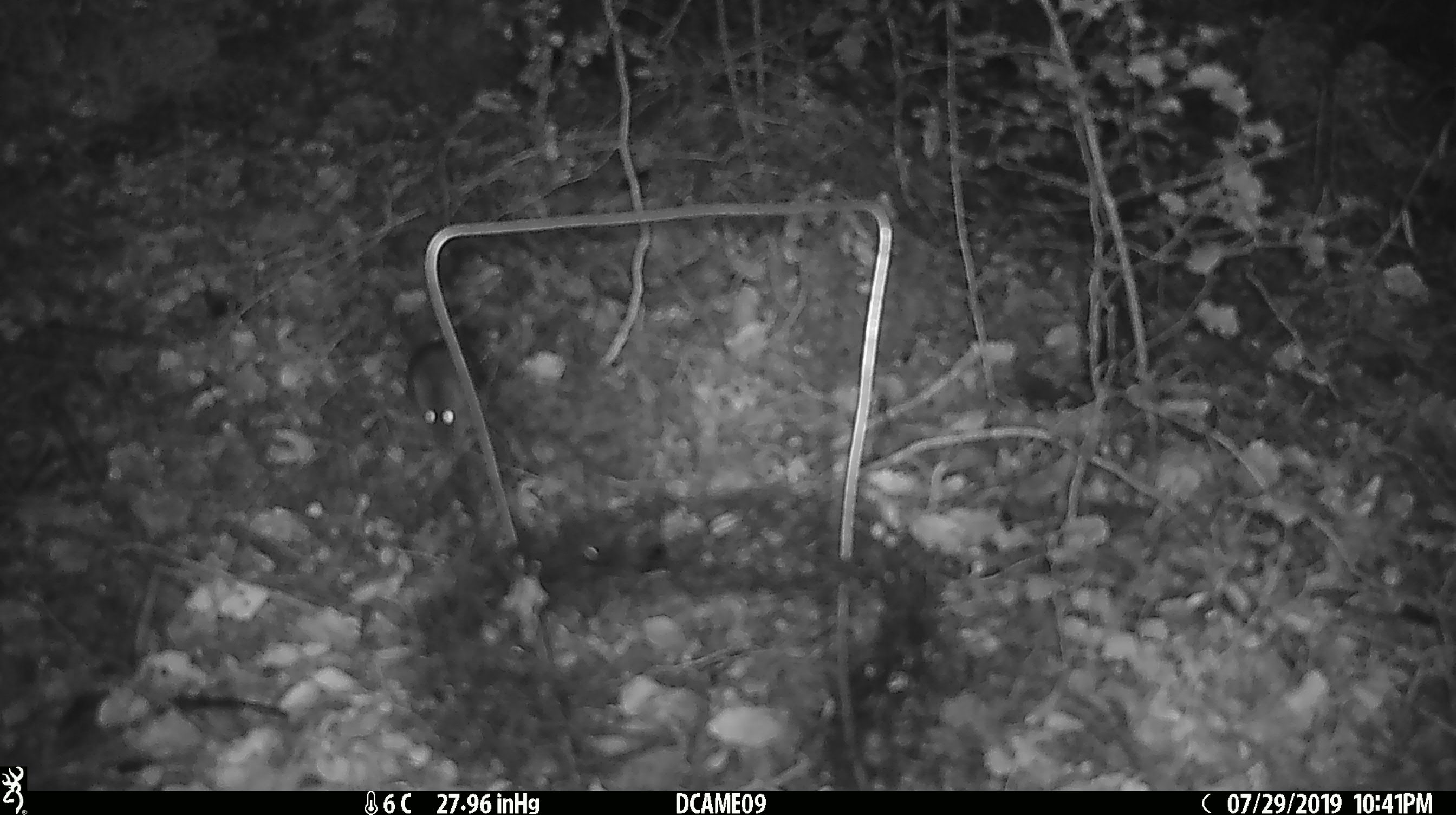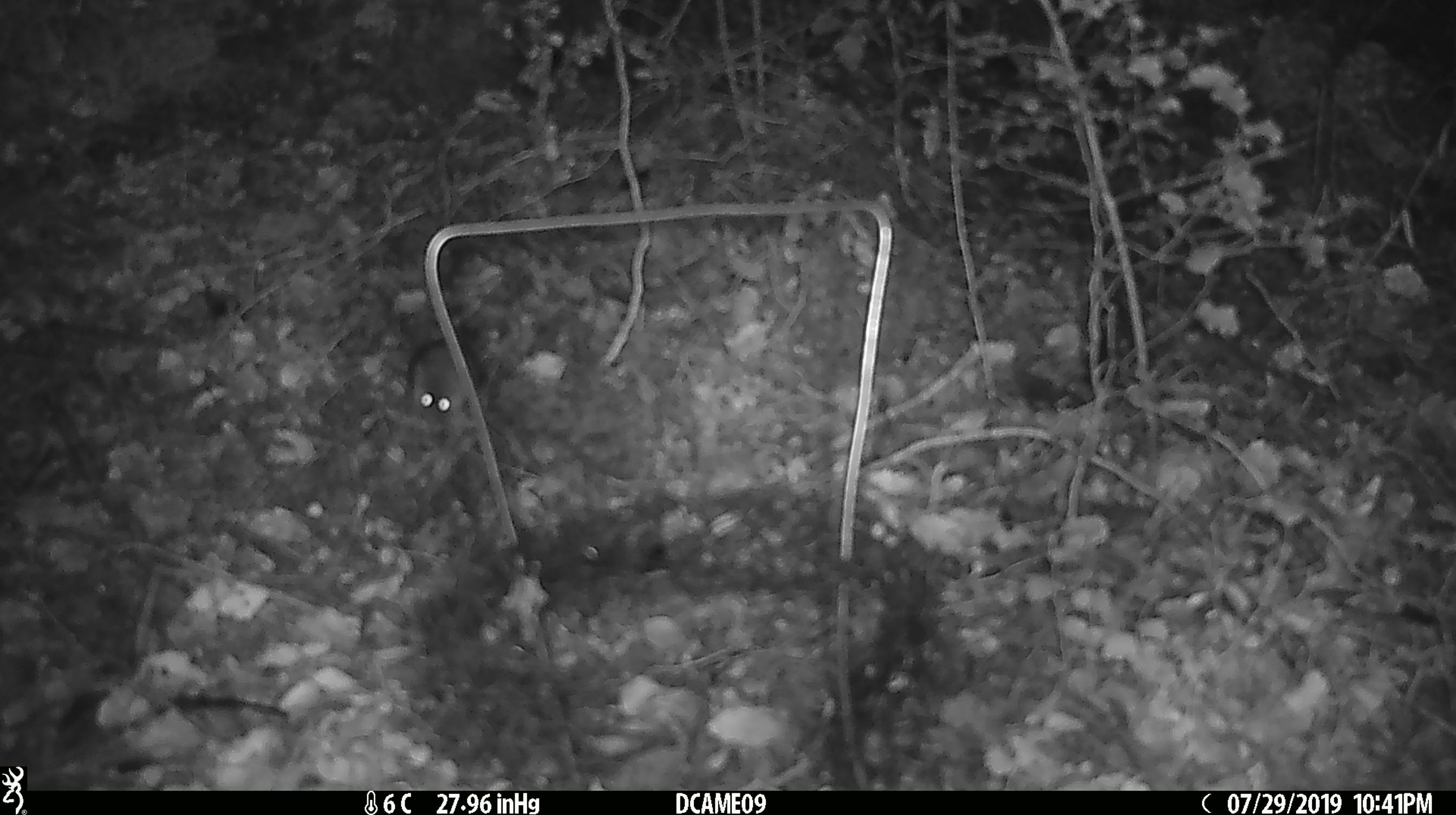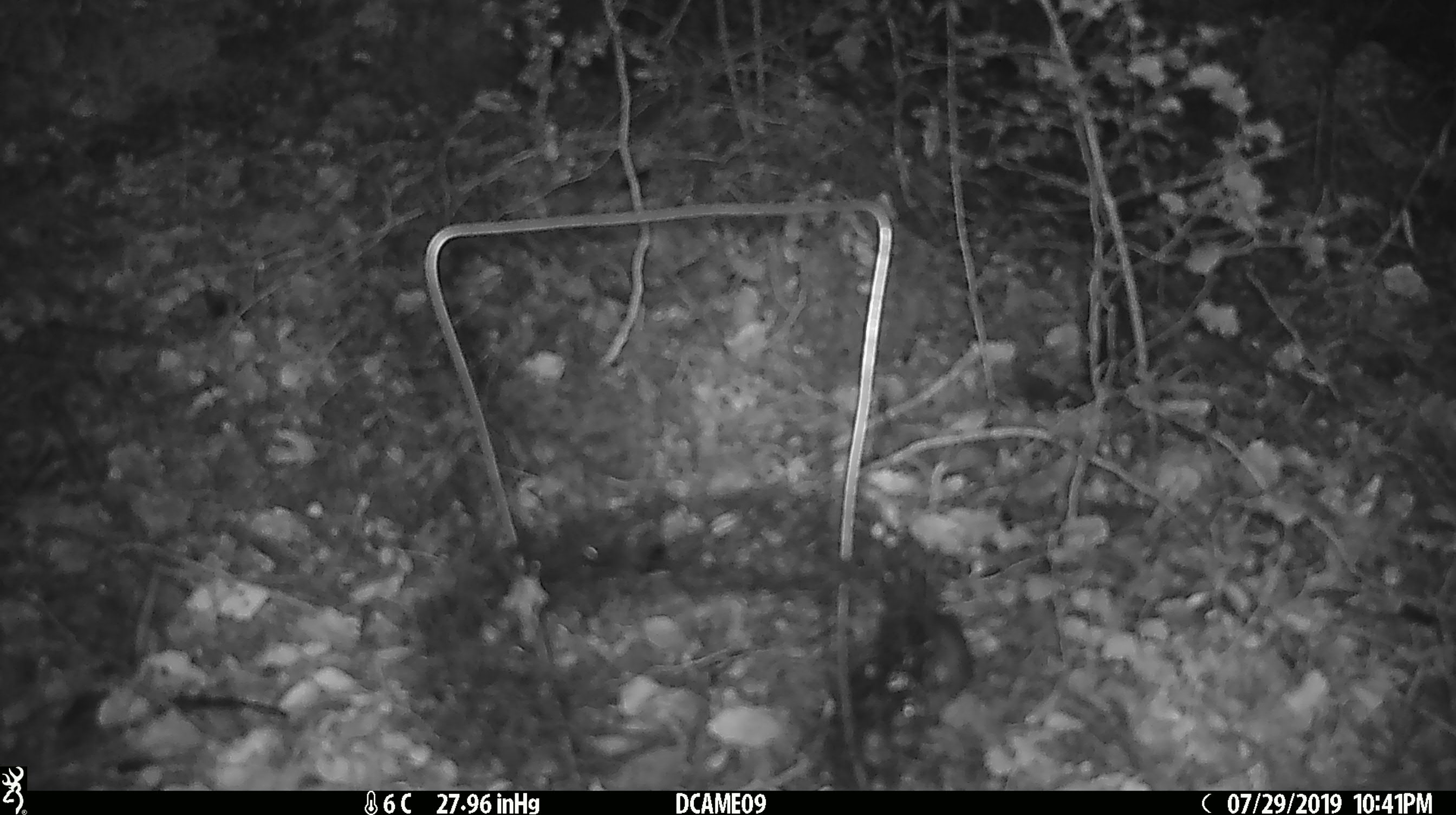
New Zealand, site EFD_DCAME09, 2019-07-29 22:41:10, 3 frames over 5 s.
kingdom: Animalia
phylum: Chordata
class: Mammalia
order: Rodentia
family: Muridae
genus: Mus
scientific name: Mus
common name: mouse